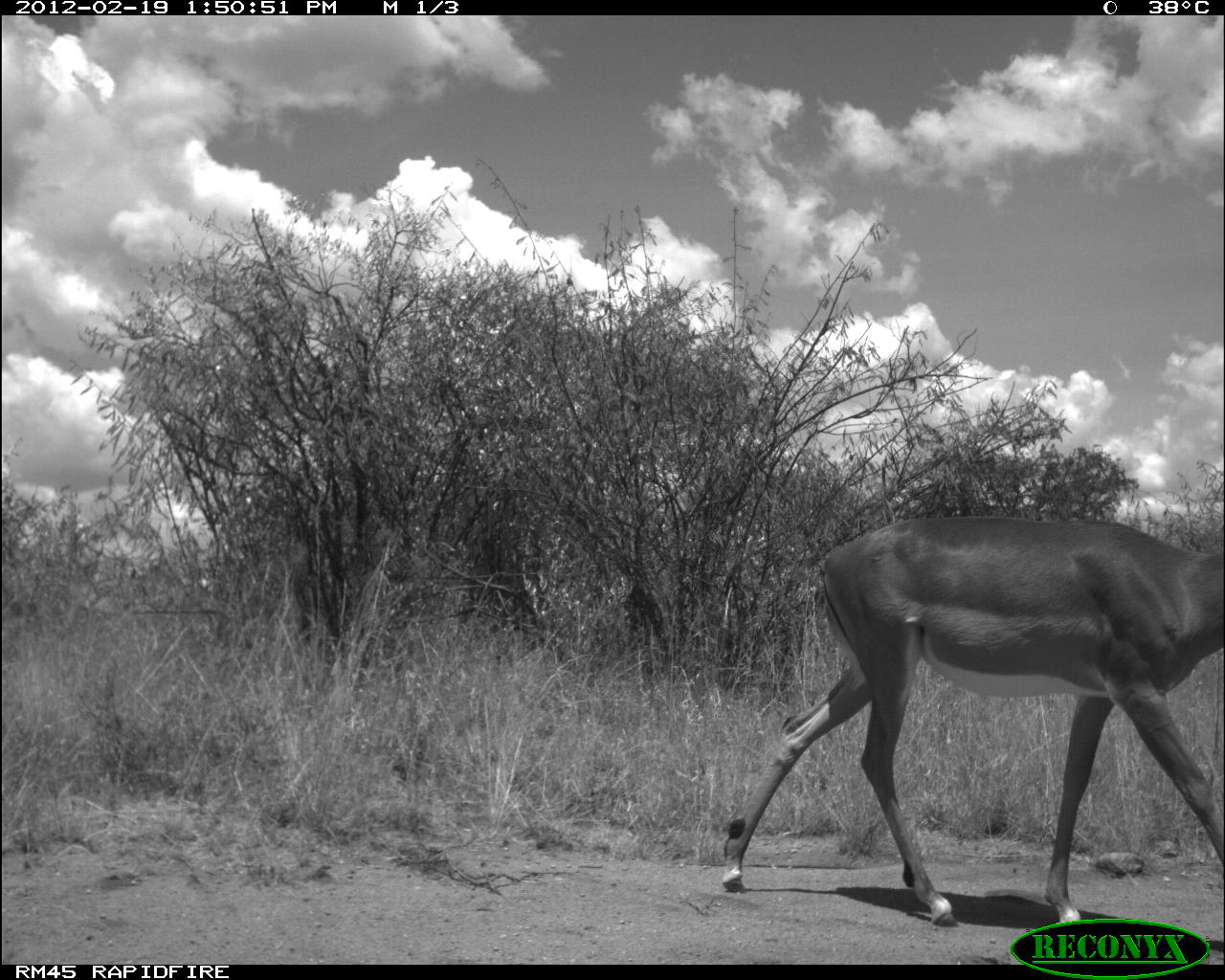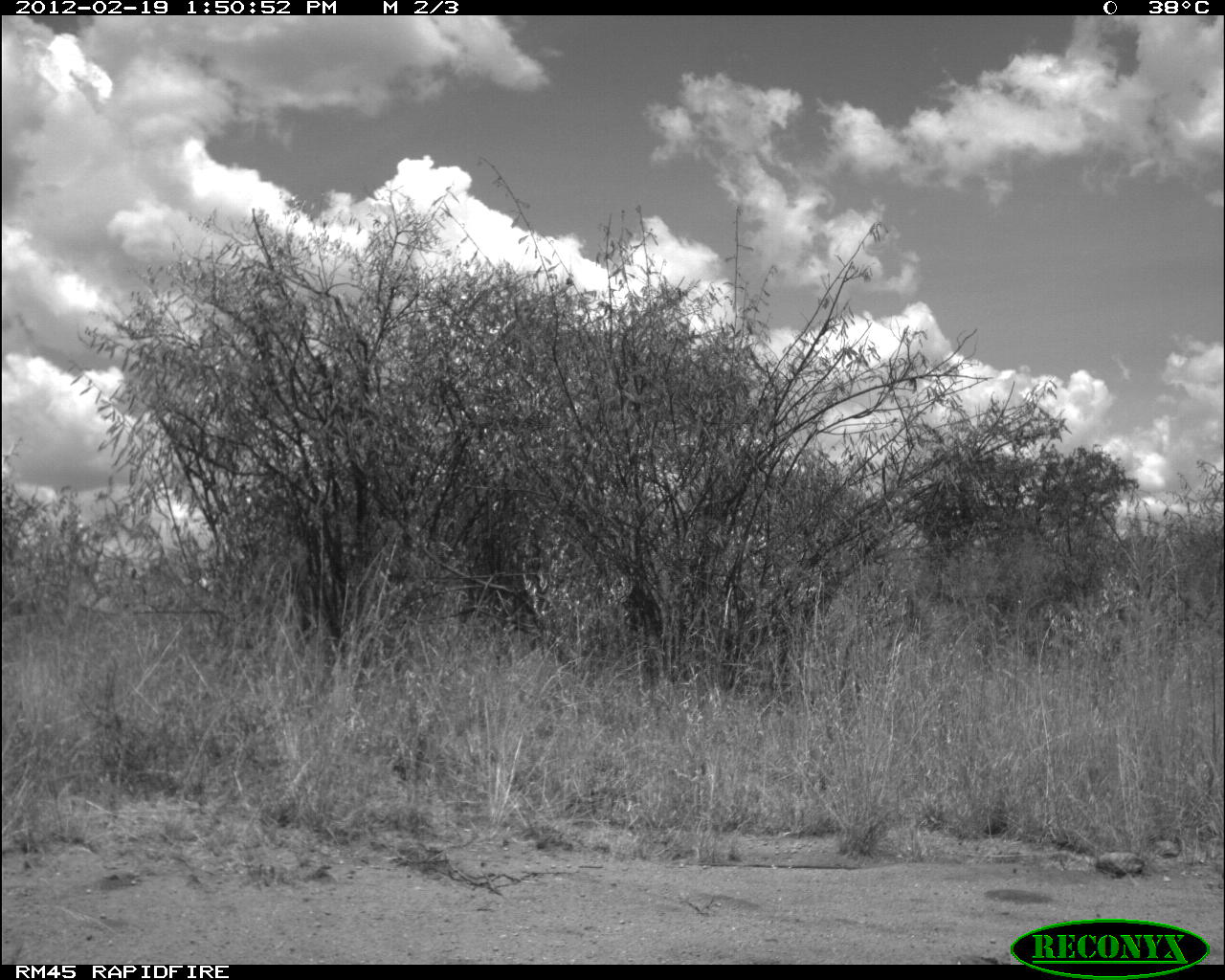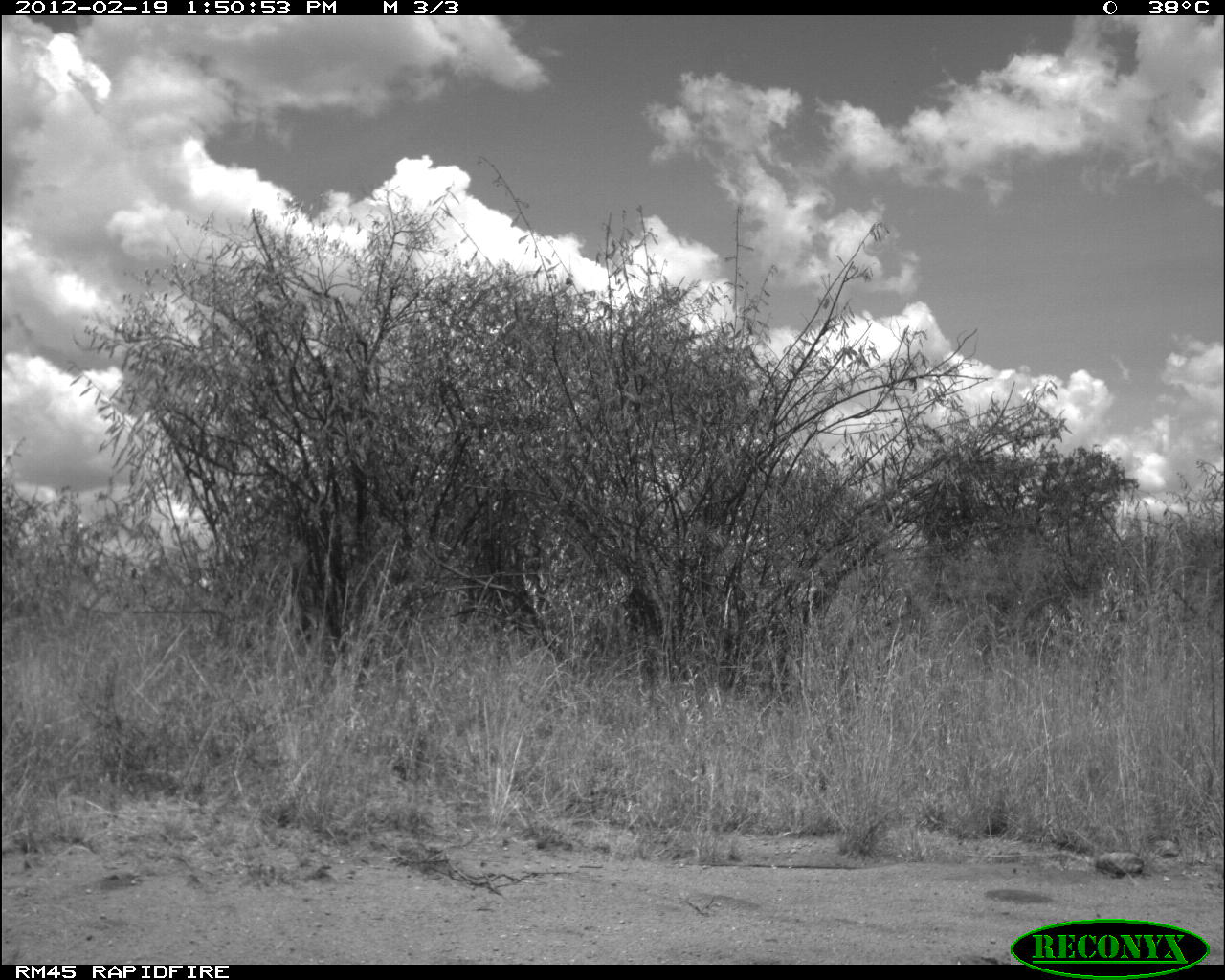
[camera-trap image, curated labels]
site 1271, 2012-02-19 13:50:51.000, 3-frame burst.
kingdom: Animalia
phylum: Chordata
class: Mammalia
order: Artiodactyla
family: Bovidae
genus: Aepyceros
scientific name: Aepyceros melampus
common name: impala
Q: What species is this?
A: Aepyceros melampus (impala).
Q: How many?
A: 1.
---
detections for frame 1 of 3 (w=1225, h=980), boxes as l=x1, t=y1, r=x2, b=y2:
aepyceros melampus: l=722, t=520, r=1222, b=927